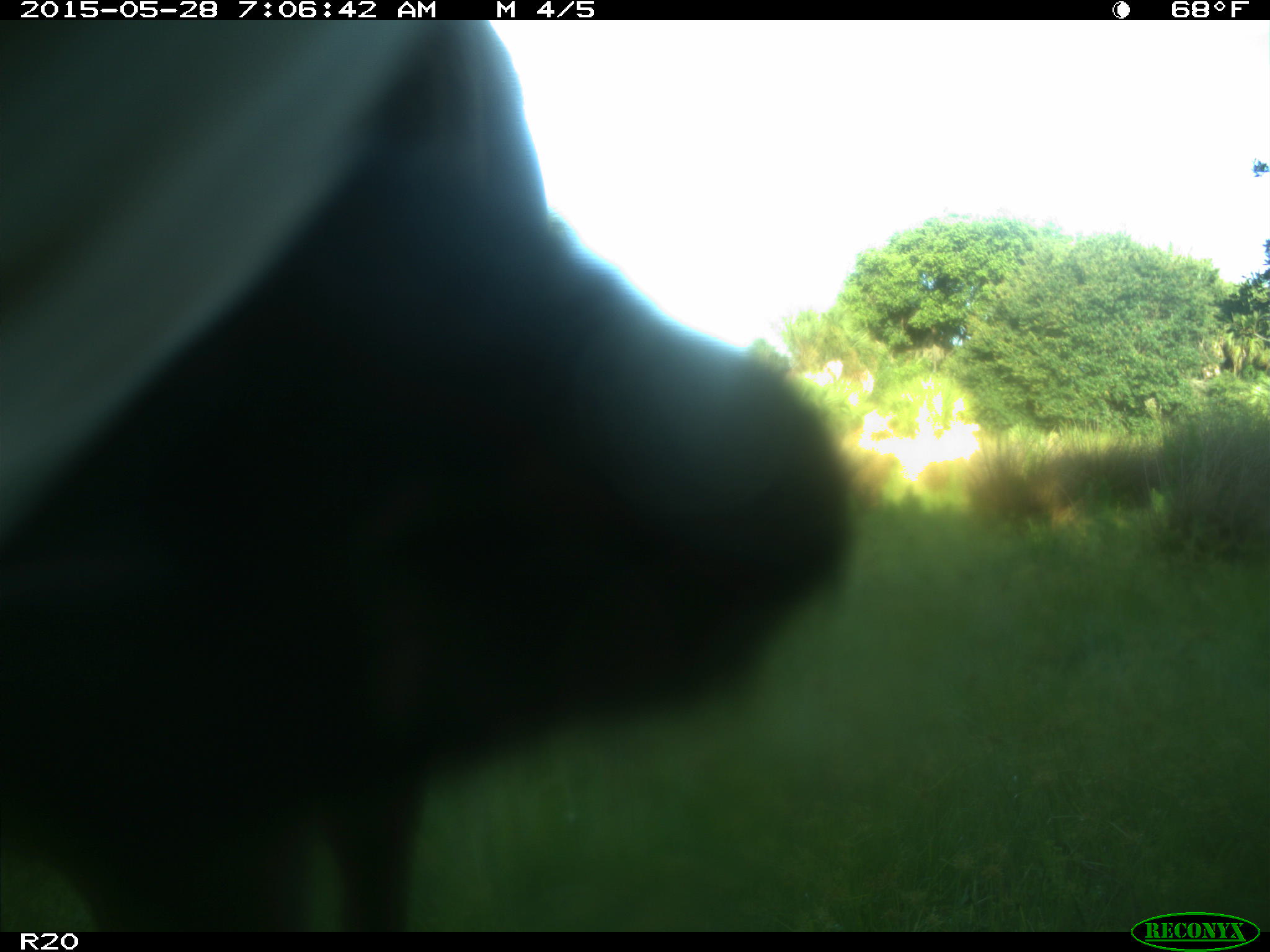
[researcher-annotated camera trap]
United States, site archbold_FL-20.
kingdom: Animalia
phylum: Chordata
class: Mammalia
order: Artiodactyla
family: Bovidae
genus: Bos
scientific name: Bos taurus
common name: domestic cow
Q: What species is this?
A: Bos taurus (domestic cow).